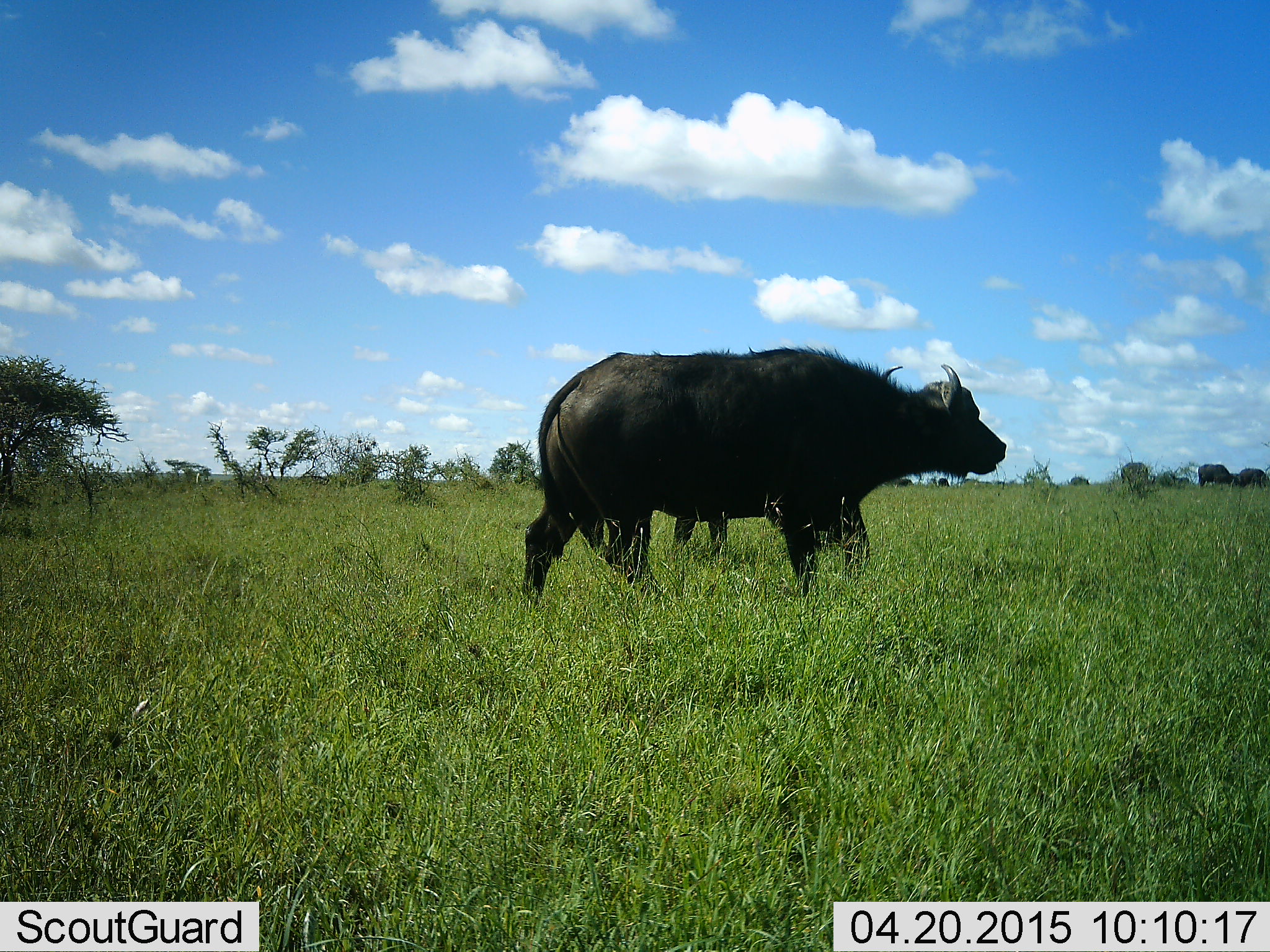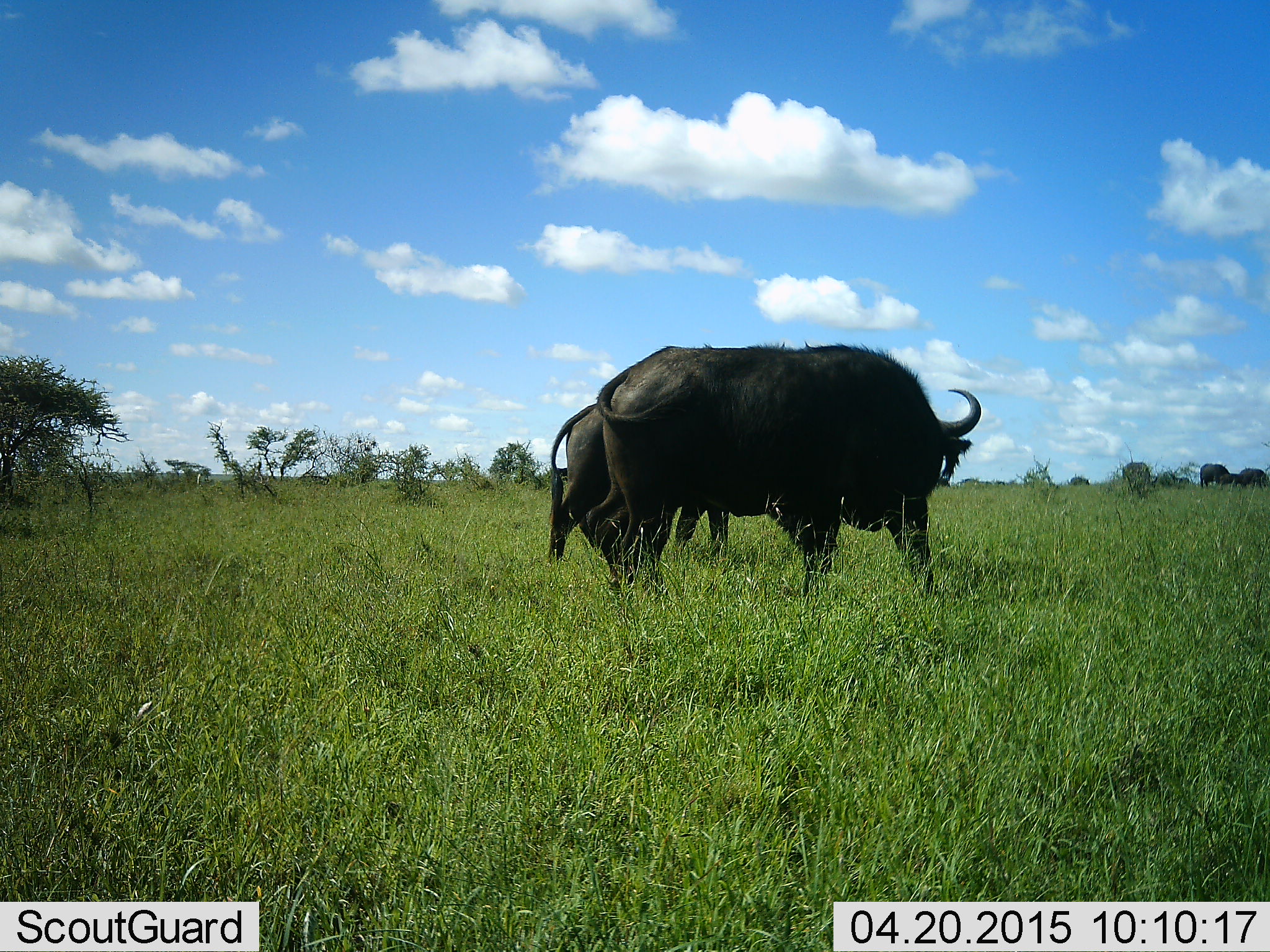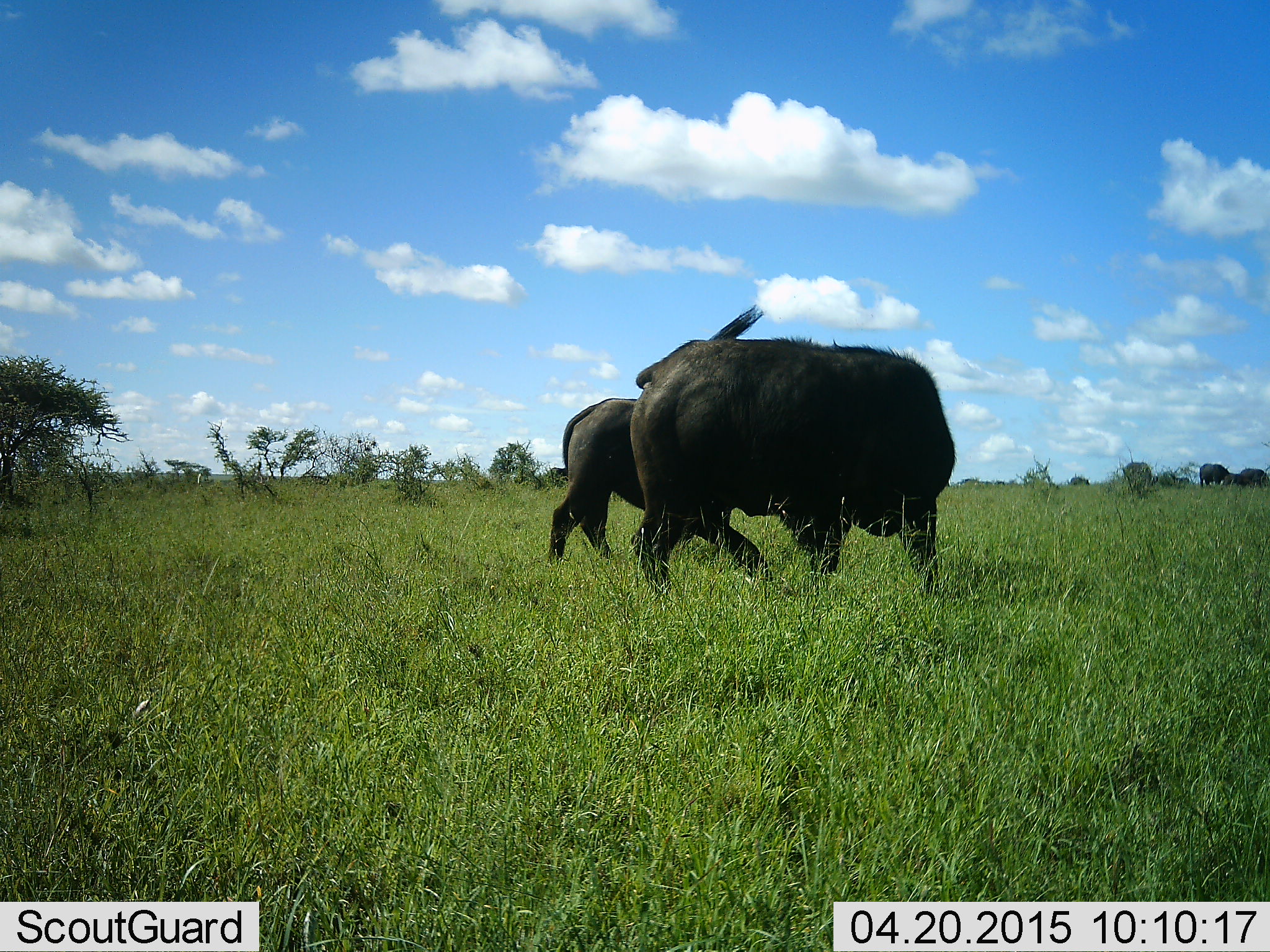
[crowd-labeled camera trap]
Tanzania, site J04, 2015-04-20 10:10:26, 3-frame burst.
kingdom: Animalia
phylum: Chordata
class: Mammalia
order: Artiodactyla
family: Bovidae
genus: Syncerus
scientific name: Syncerus caffer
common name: cape buffalo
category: buffalo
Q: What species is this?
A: Buffalo (cape buffalo) (Syncerus caffer).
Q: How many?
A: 4.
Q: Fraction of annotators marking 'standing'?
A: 70%.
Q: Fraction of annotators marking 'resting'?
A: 0%.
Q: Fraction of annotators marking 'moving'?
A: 60%.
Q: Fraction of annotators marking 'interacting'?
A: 20%.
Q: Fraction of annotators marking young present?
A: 10%.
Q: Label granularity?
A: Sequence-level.